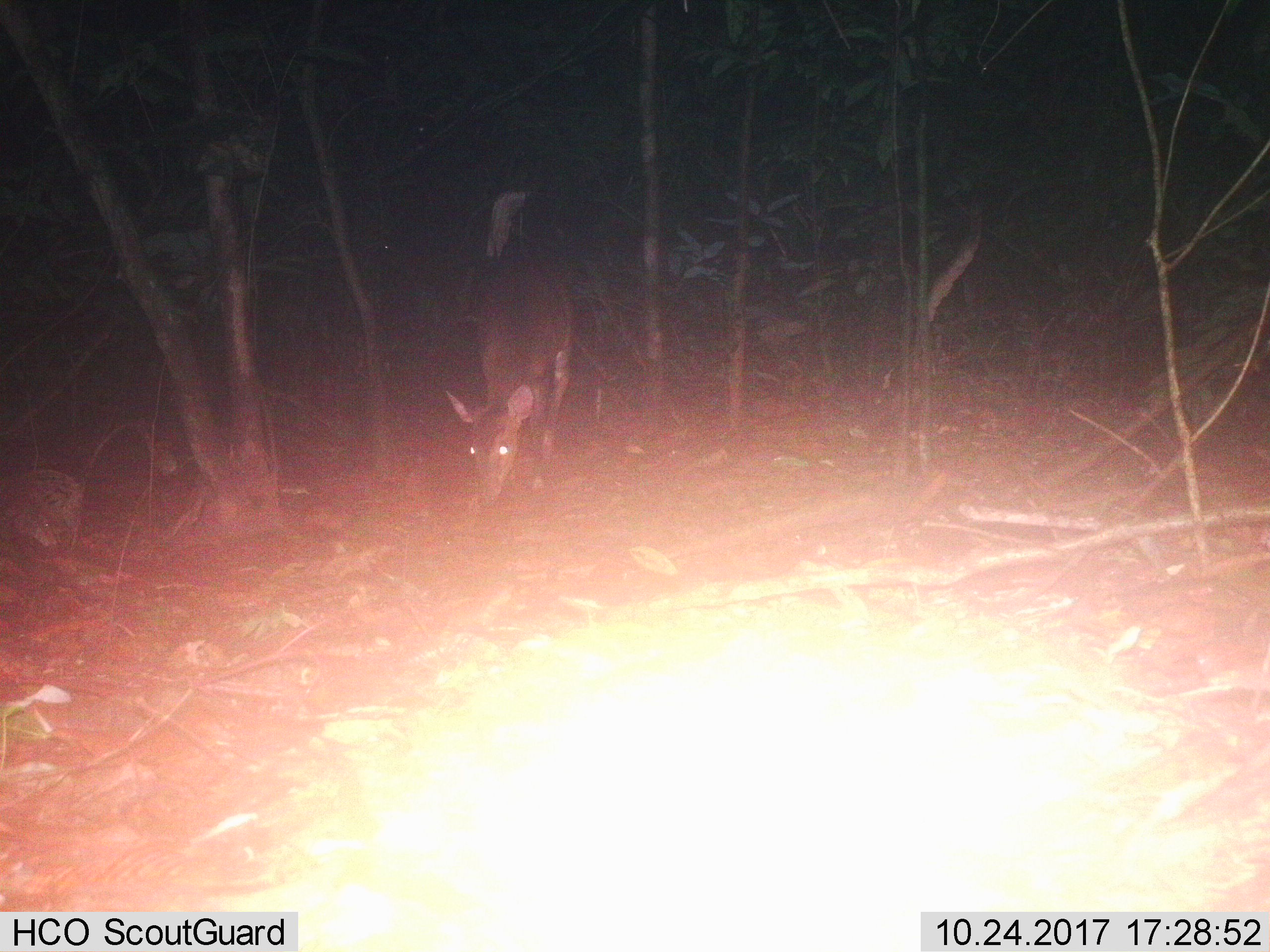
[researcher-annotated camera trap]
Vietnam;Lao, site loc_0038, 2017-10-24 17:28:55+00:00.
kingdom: Animalia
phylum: Chordata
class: Mammalia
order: Artiodactyla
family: Cervidae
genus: Muntiacus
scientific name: Muntiacus vuquangensis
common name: large-antlered muntjac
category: large antlered muntjac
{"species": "large antlered muntjac (large-antlered muntjac) (Muntiacus vuquangensis)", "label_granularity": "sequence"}